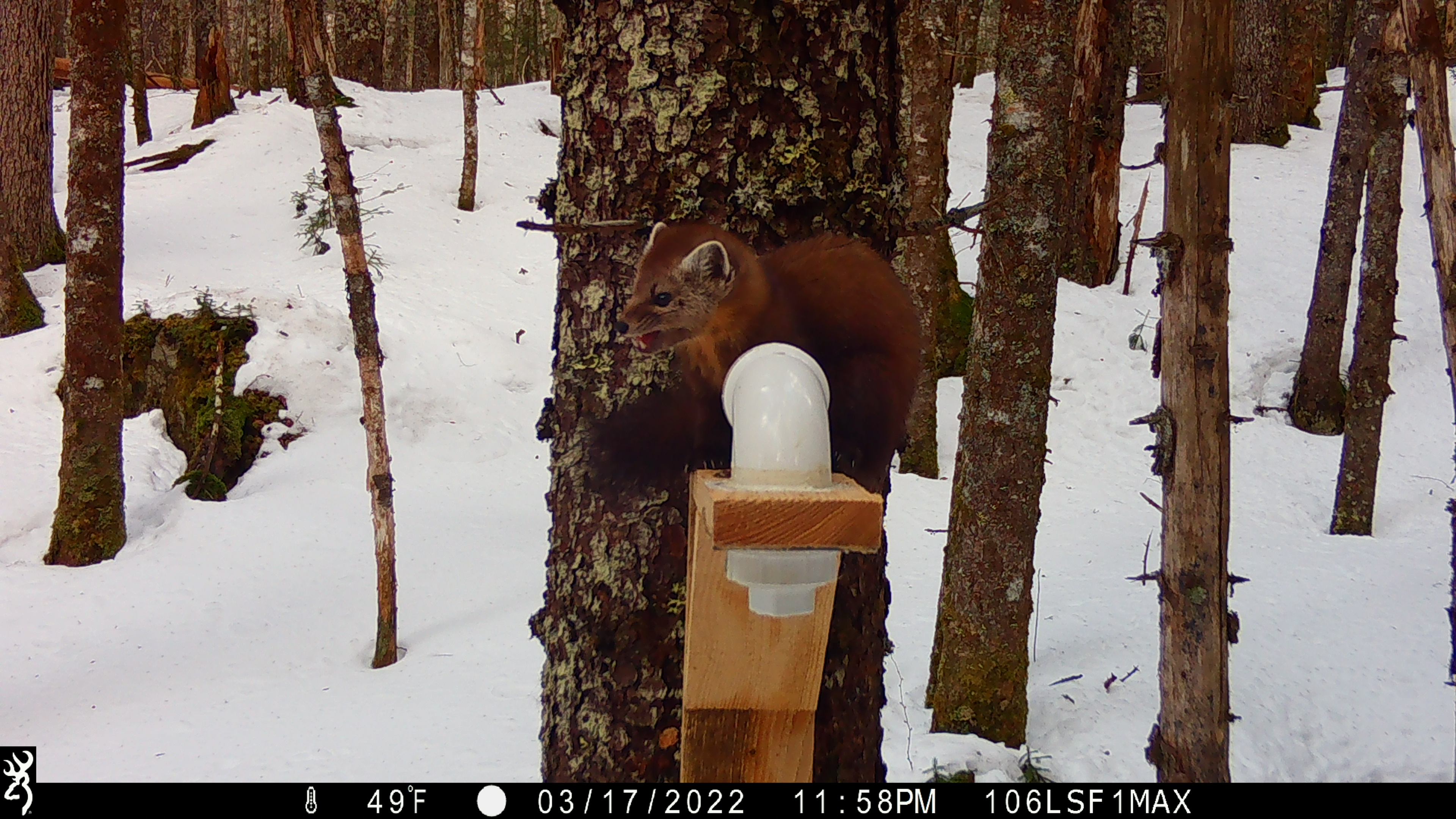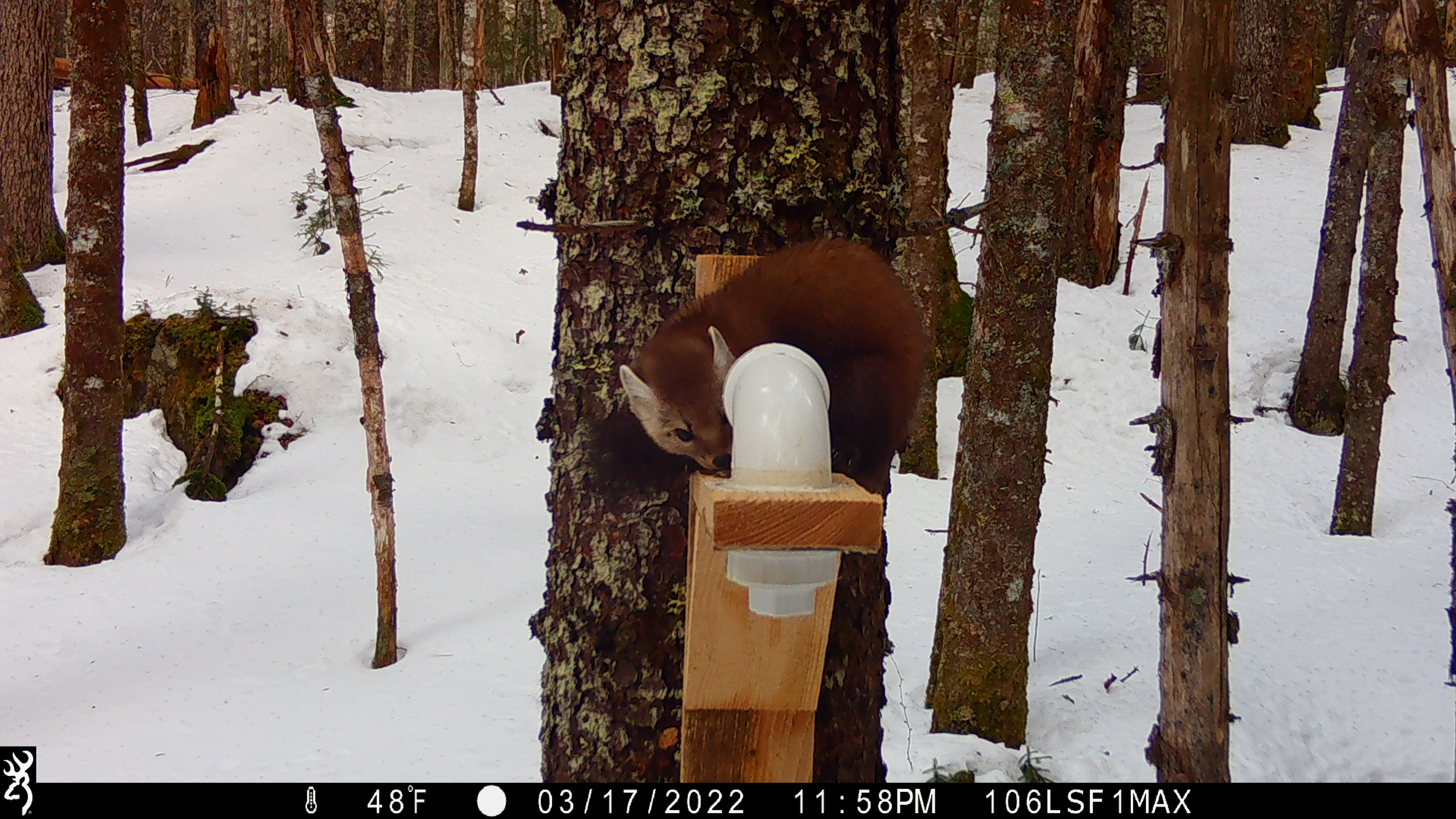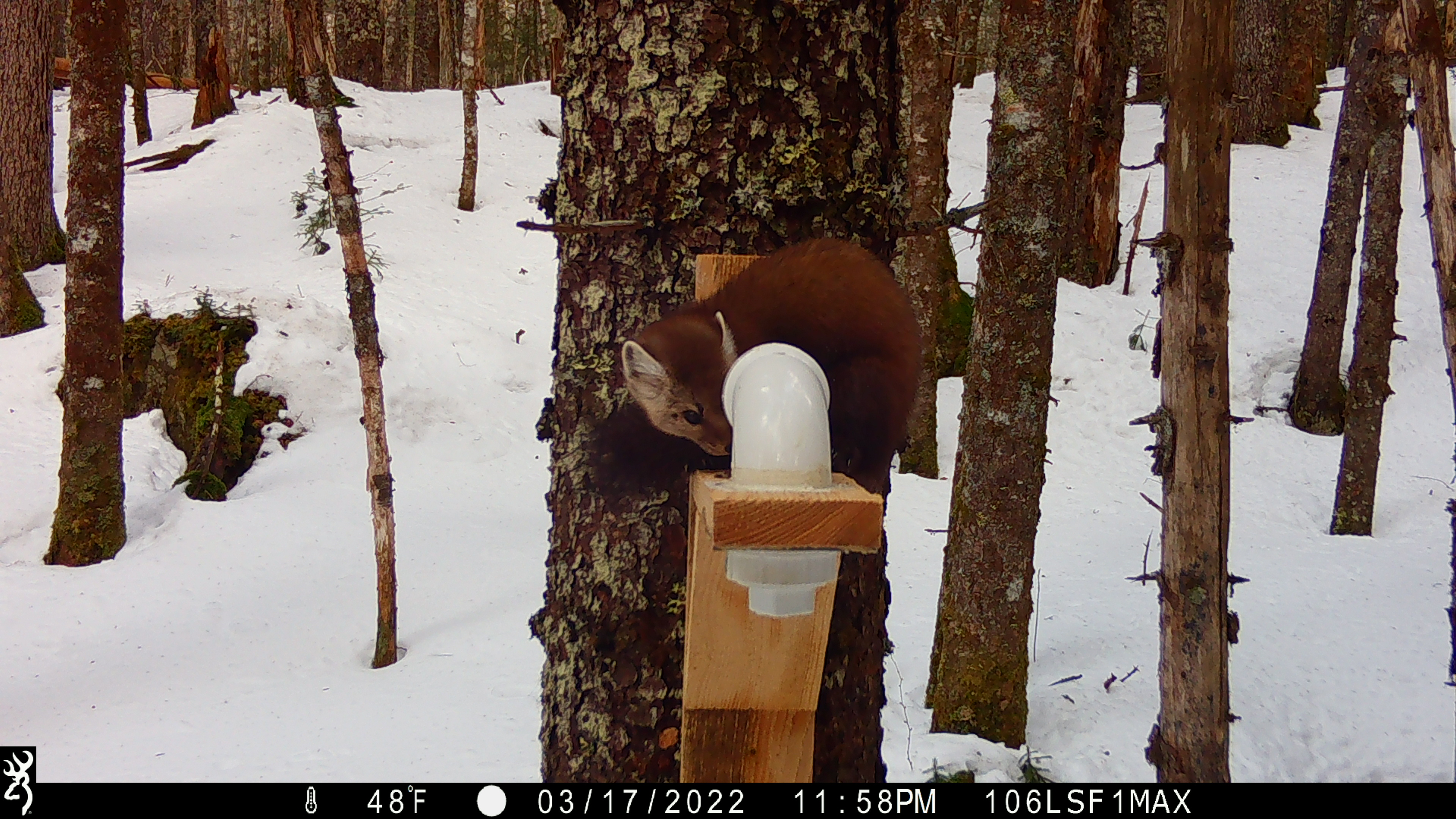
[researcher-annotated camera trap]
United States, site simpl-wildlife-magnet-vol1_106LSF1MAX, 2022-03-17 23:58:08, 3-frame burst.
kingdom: Animalia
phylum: Chordata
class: Mammalia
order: Carnivora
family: Mustelidae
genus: Martes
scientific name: Martes americana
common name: american marten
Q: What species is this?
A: American marten (Martes americana).